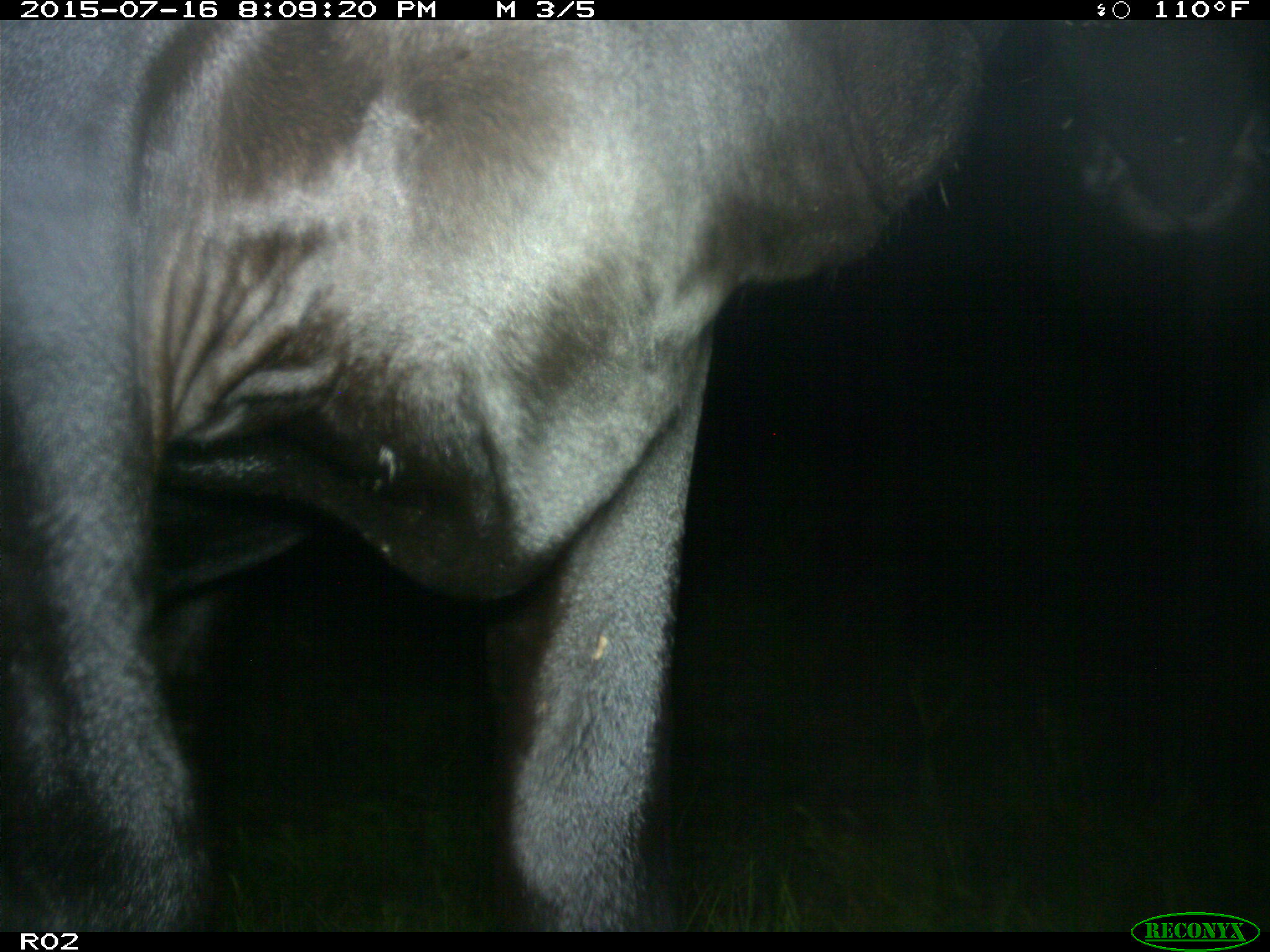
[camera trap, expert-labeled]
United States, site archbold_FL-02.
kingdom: Animalia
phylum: Chordata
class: Mammalia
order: Artiodactyla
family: Bovidae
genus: Bos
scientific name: Bos taurus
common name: domestic cow